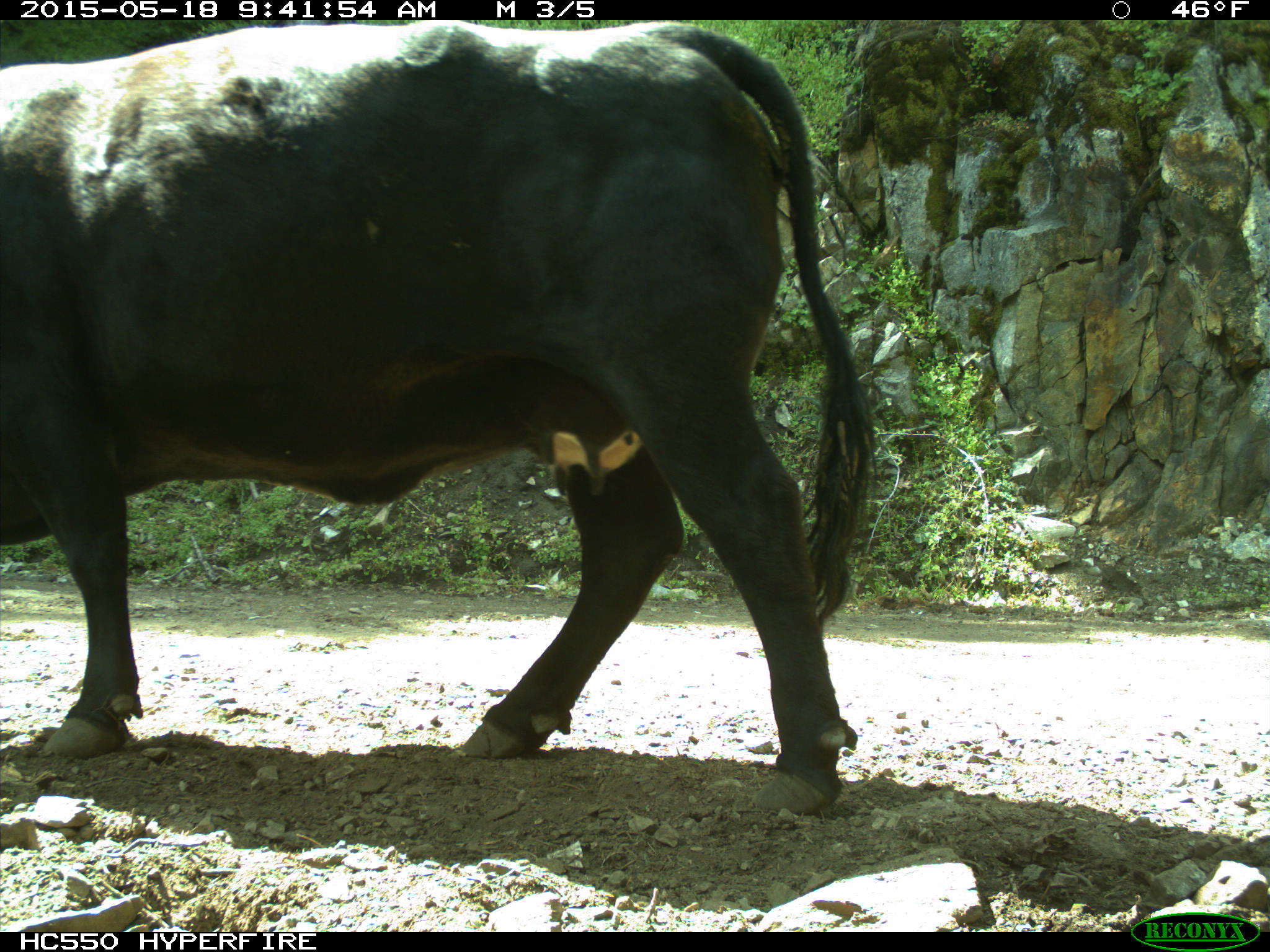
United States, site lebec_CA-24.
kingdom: Animalia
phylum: Chordata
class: Mammalia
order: Artiodactyla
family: Bovidae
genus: Bos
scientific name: Bos taurus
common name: domestic cow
Bos taurus (domestic cow).